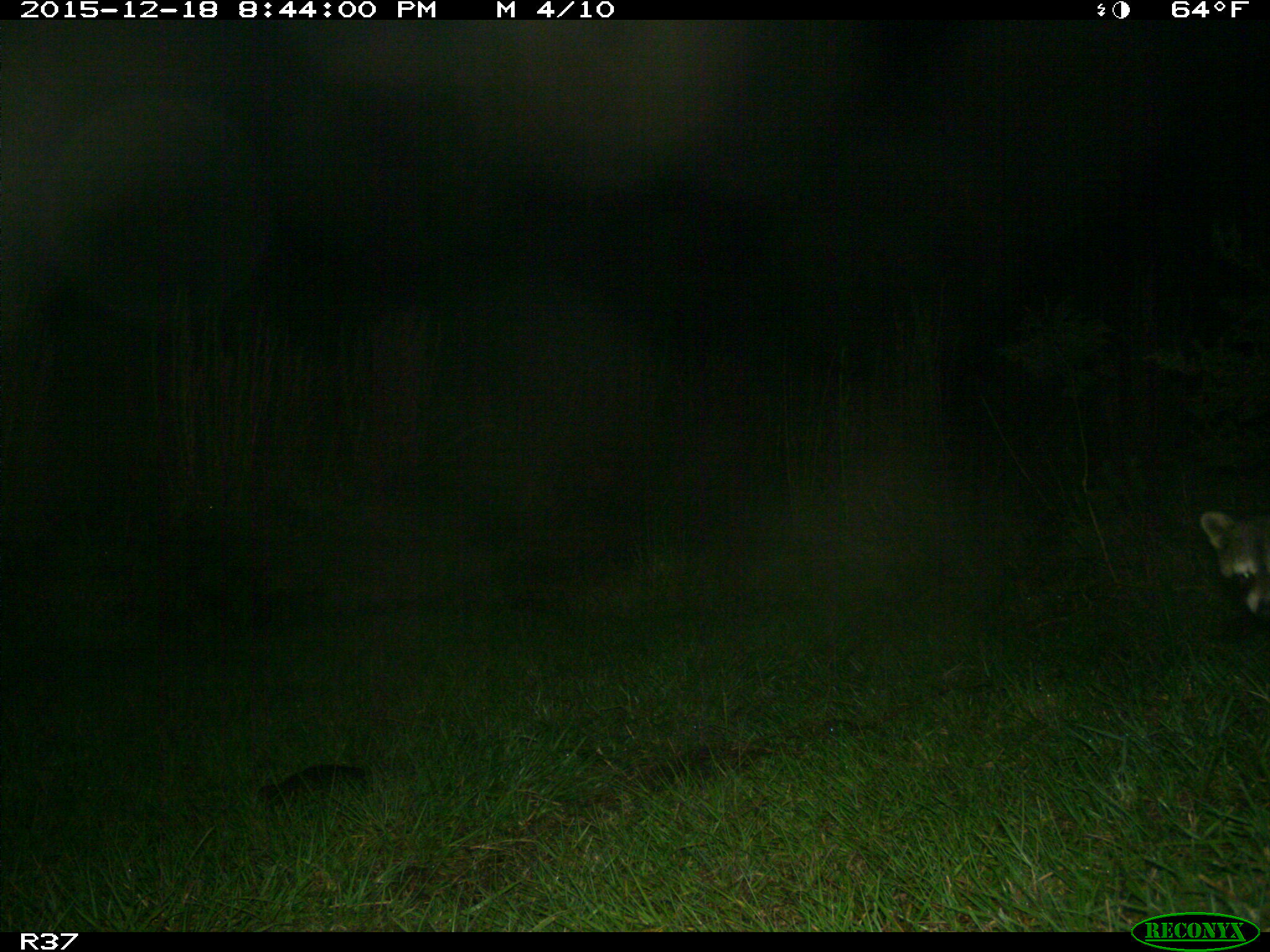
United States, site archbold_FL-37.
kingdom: Animalia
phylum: Chordata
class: Mammalia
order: Carnivora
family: Procyonidae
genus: Procyon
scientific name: Procyon lotor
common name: common raccoon